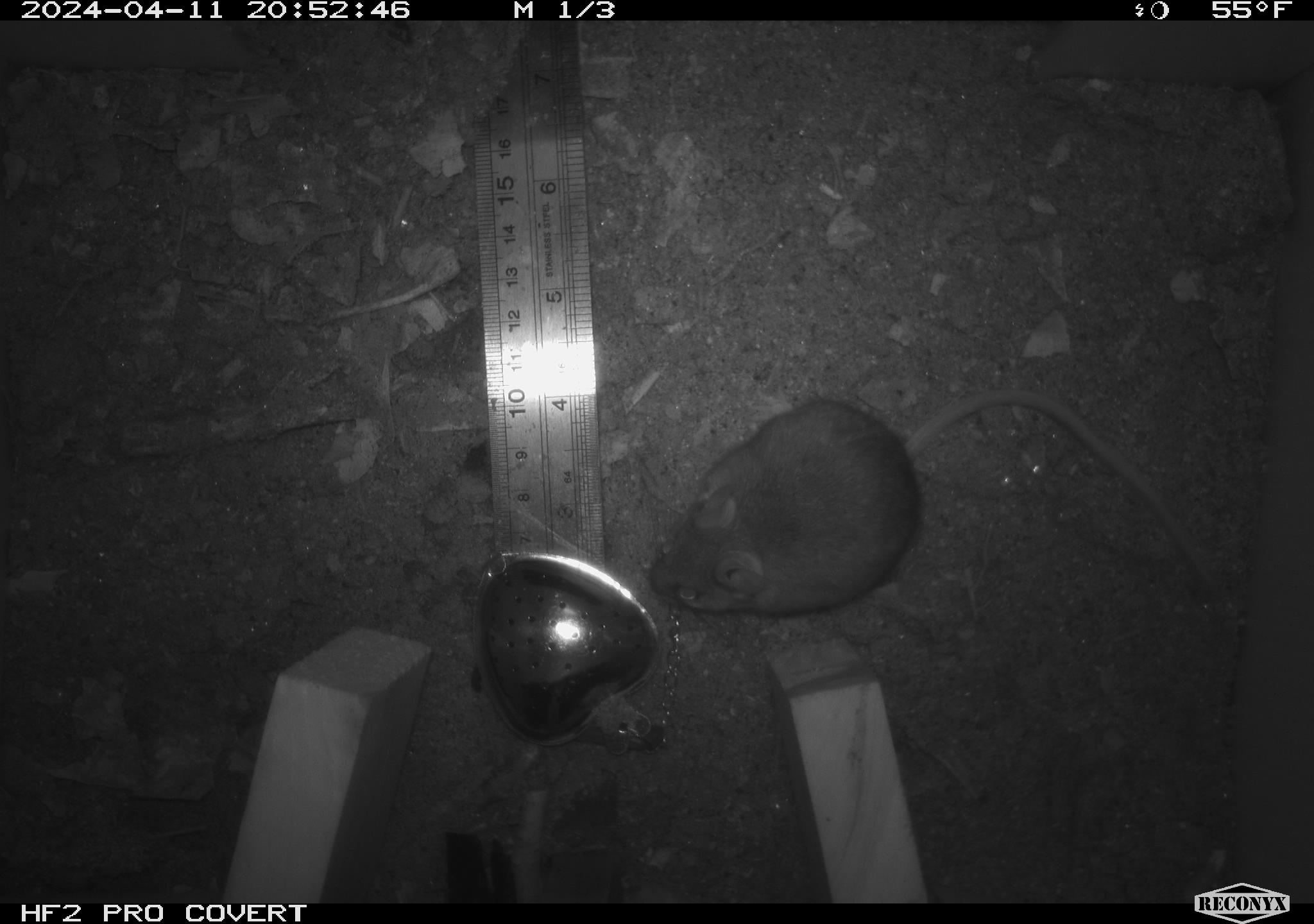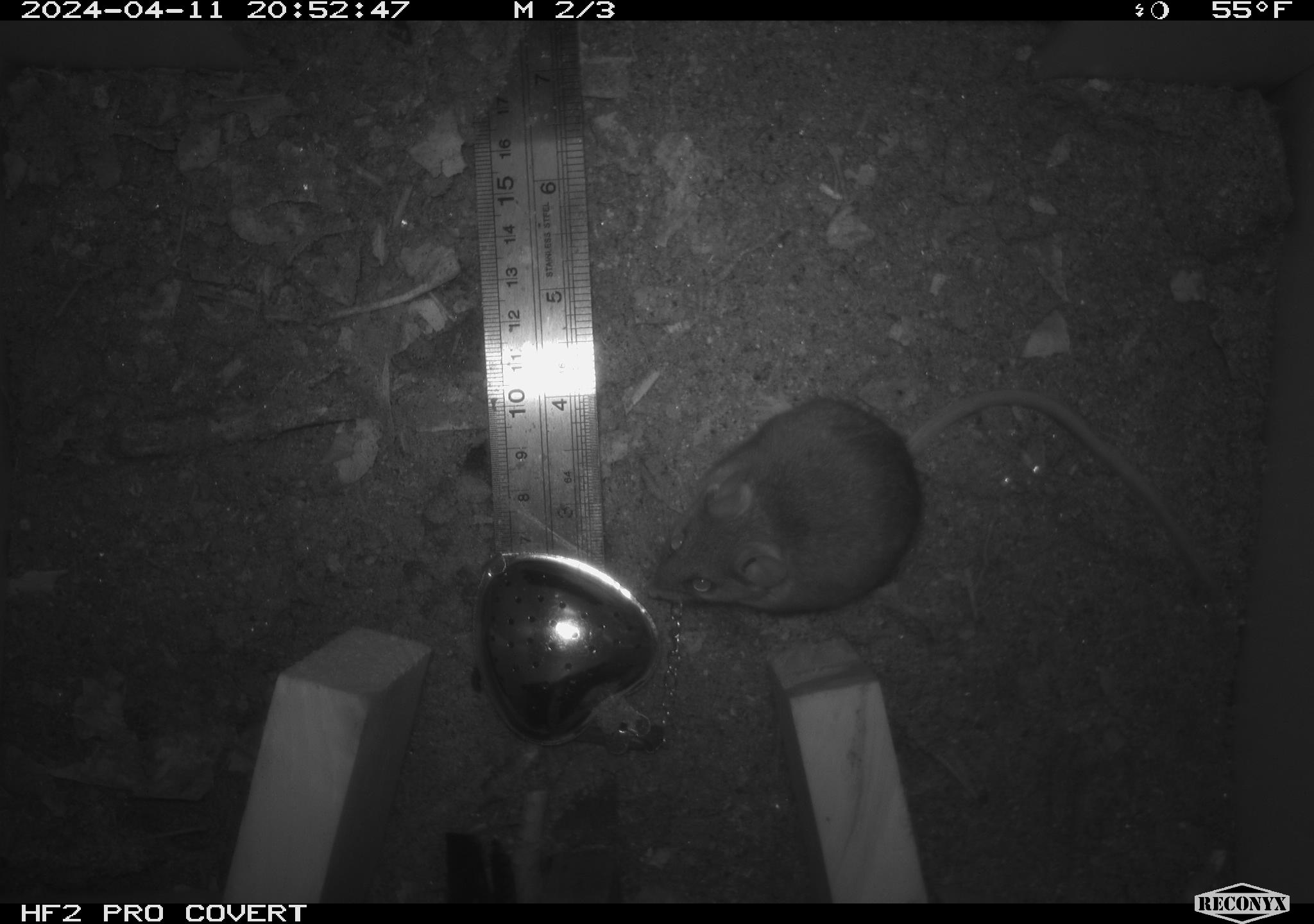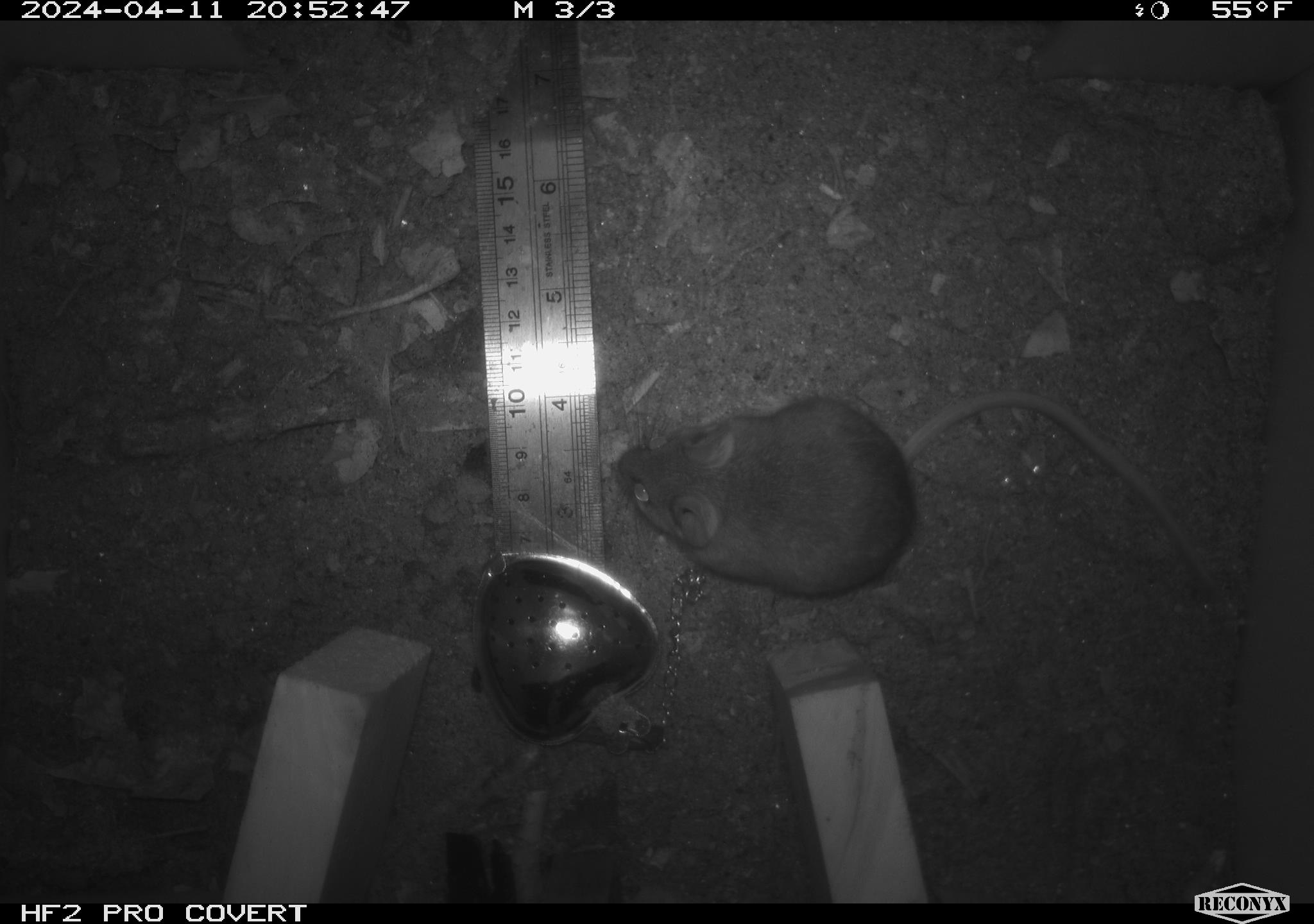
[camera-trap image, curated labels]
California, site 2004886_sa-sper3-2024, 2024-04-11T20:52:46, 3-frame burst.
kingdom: Animalia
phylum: Chordata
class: Mammalia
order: Rodentia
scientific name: Rodentia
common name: mouse species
Mouse species (Rodentia).